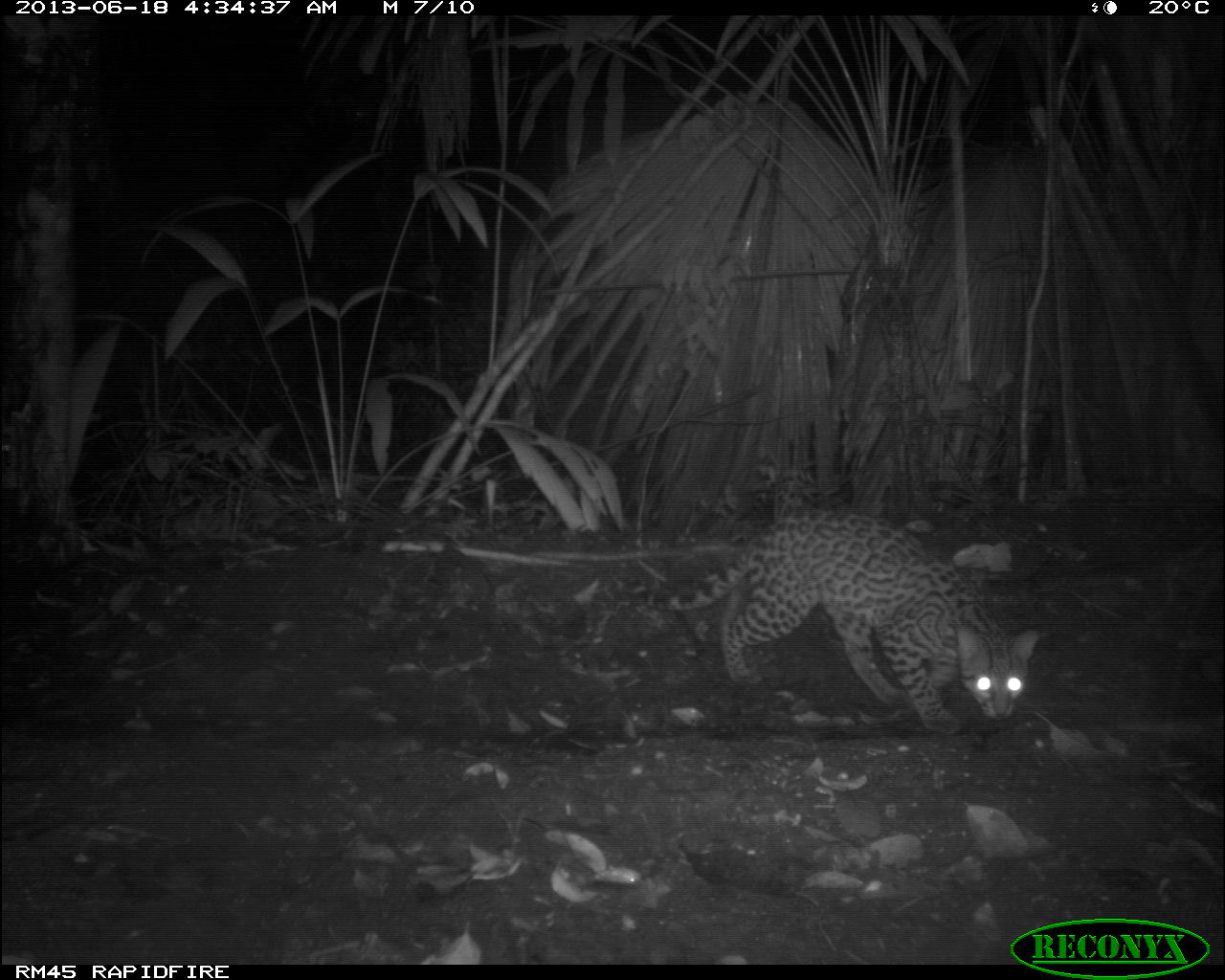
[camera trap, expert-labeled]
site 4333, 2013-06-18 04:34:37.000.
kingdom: Animalia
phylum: Chordata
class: Mammalia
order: Carnivora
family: Felidae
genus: Leopardus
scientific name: Leopardus pardalis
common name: ocelot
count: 1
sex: female